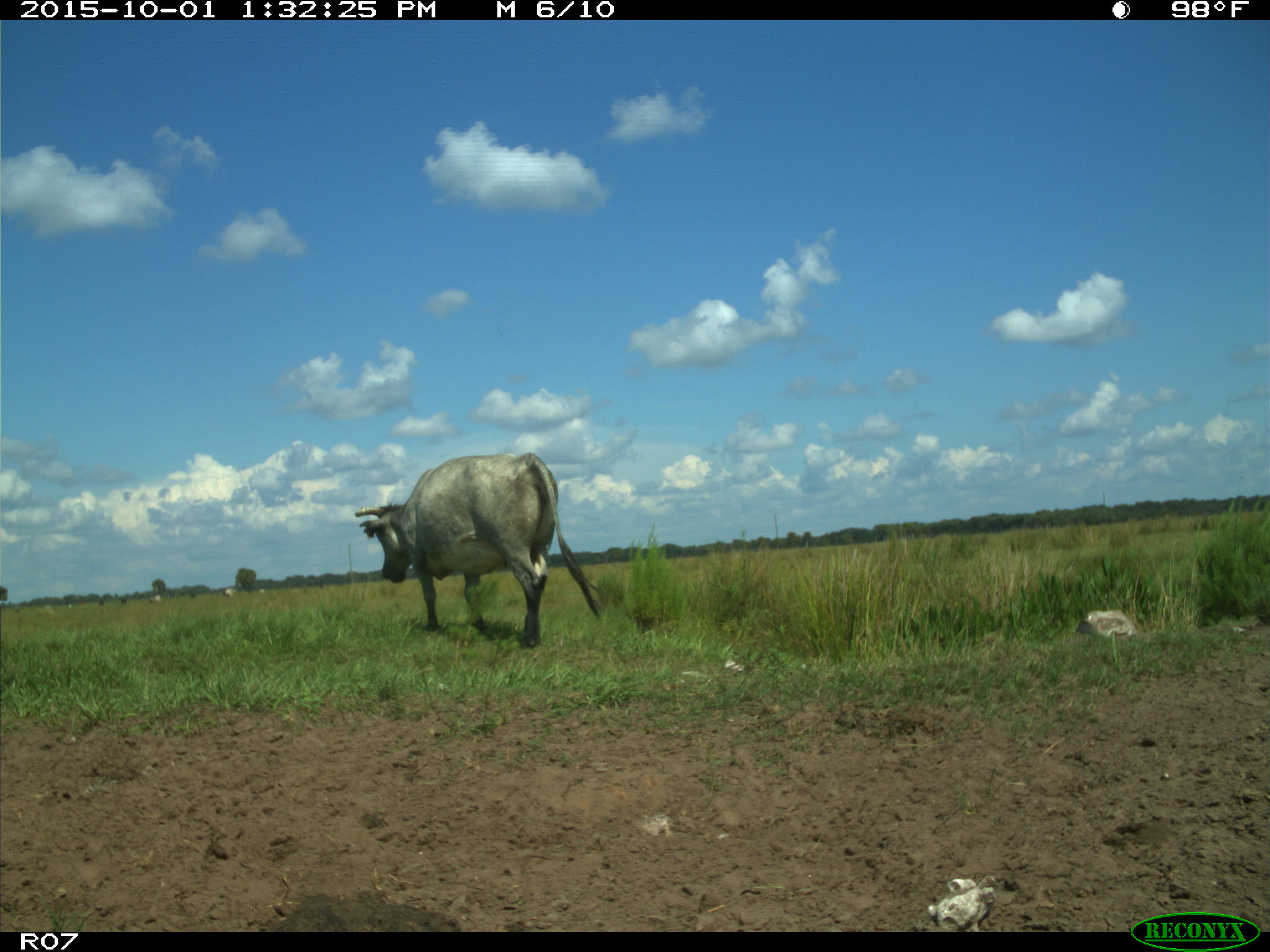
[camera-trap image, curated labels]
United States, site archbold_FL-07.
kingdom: Animalia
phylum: Chordata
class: Mammalia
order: Artiodactyla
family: Bovidae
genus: Bos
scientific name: Bos taurus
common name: domestic cow